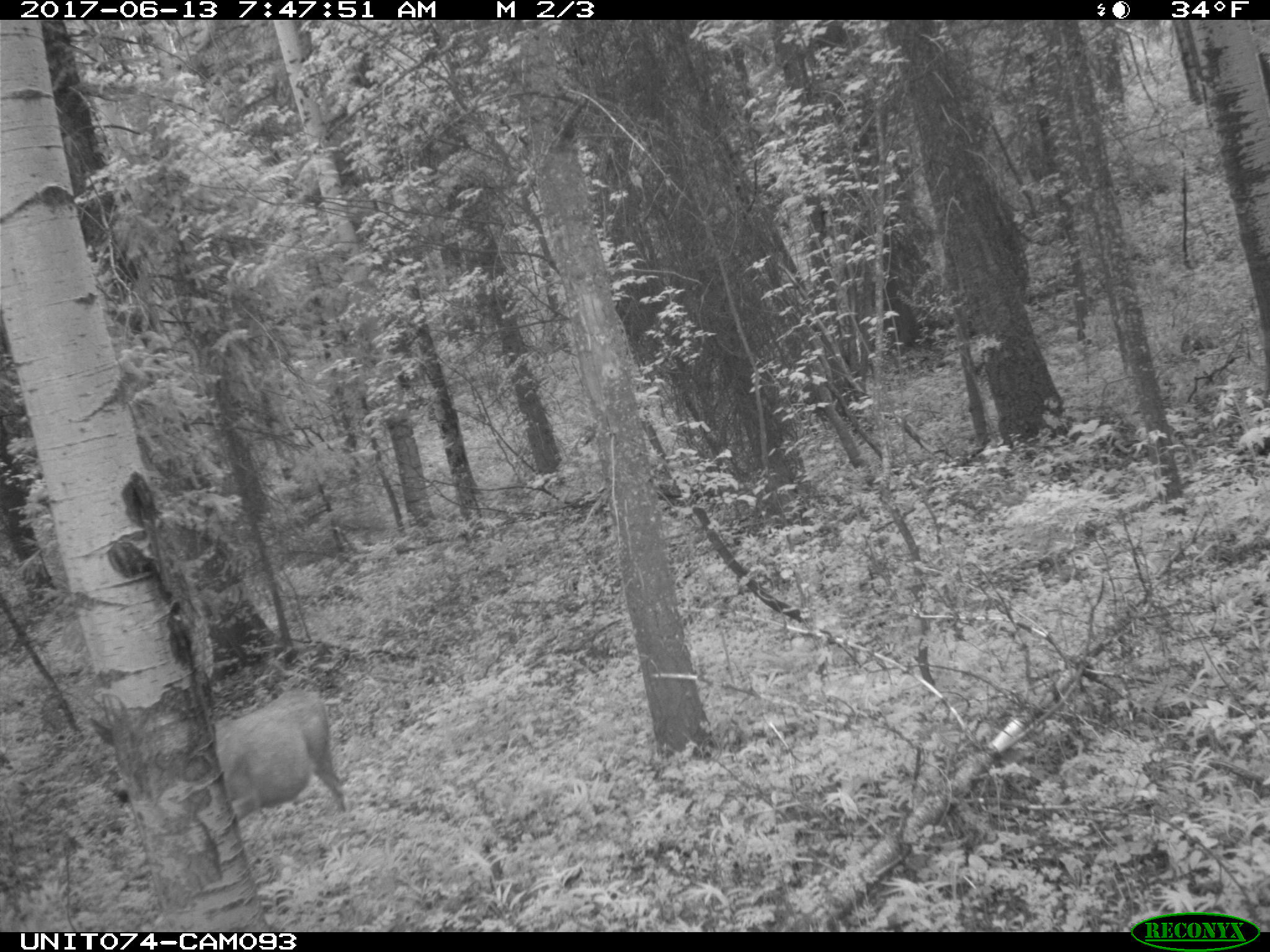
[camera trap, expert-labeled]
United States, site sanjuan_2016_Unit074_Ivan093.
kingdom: Animalia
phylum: Chordata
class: Mammalia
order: Artiodactyla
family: Cervidae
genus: Odocoileus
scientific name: Odocoileus hemionus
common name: mule deer